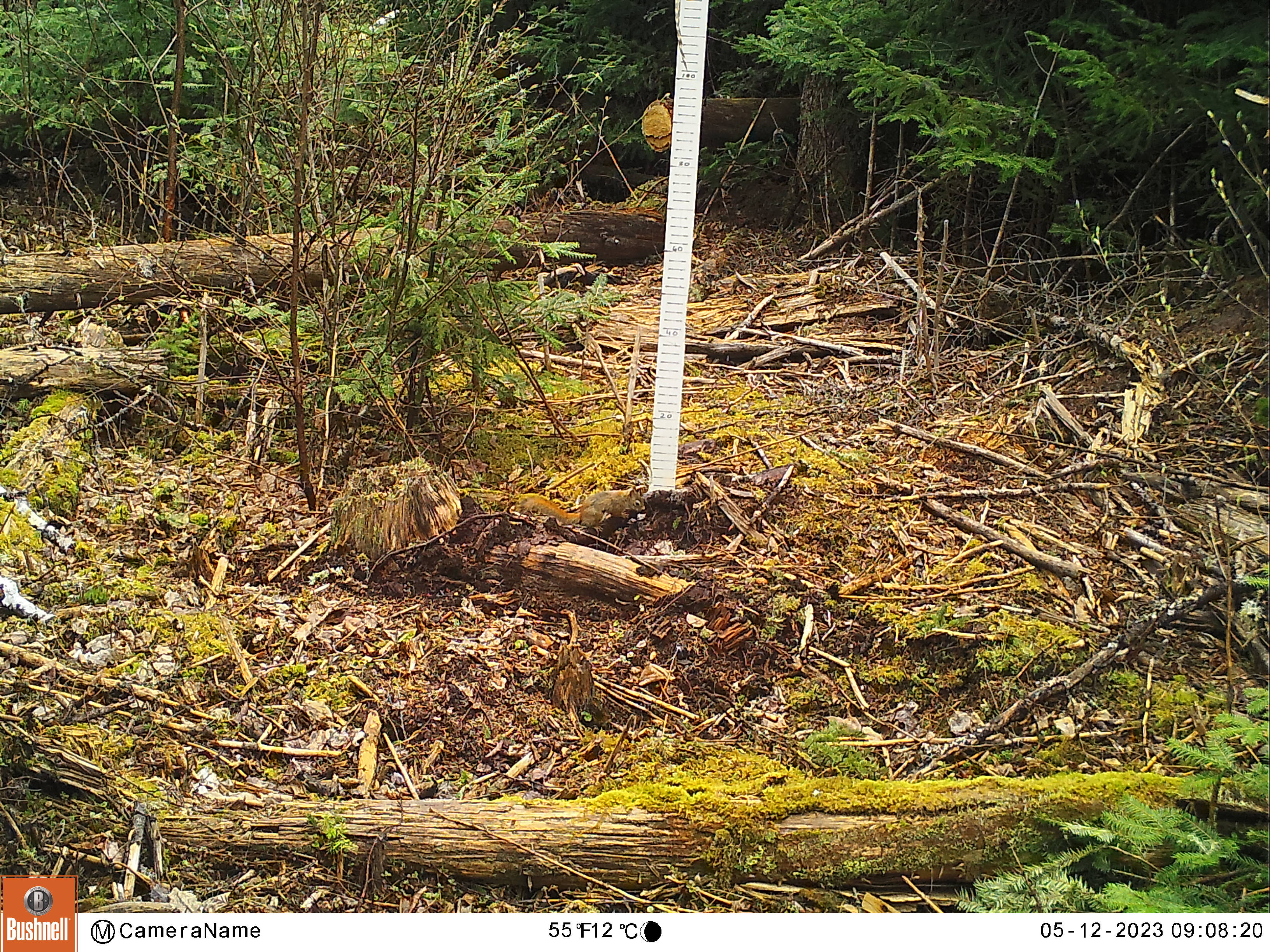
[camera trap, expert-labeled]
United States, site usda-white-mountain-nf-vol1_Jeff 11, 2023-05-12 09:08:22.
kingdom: Animalia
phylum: Chordata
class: Mammalia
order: Rodentia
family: Sciuridae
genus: Tamiasciurus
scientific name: Tamiasciurus hudsonicus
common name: red squirrel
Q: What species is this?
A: Red squirrel (Tamiasciurus hudsonicus).